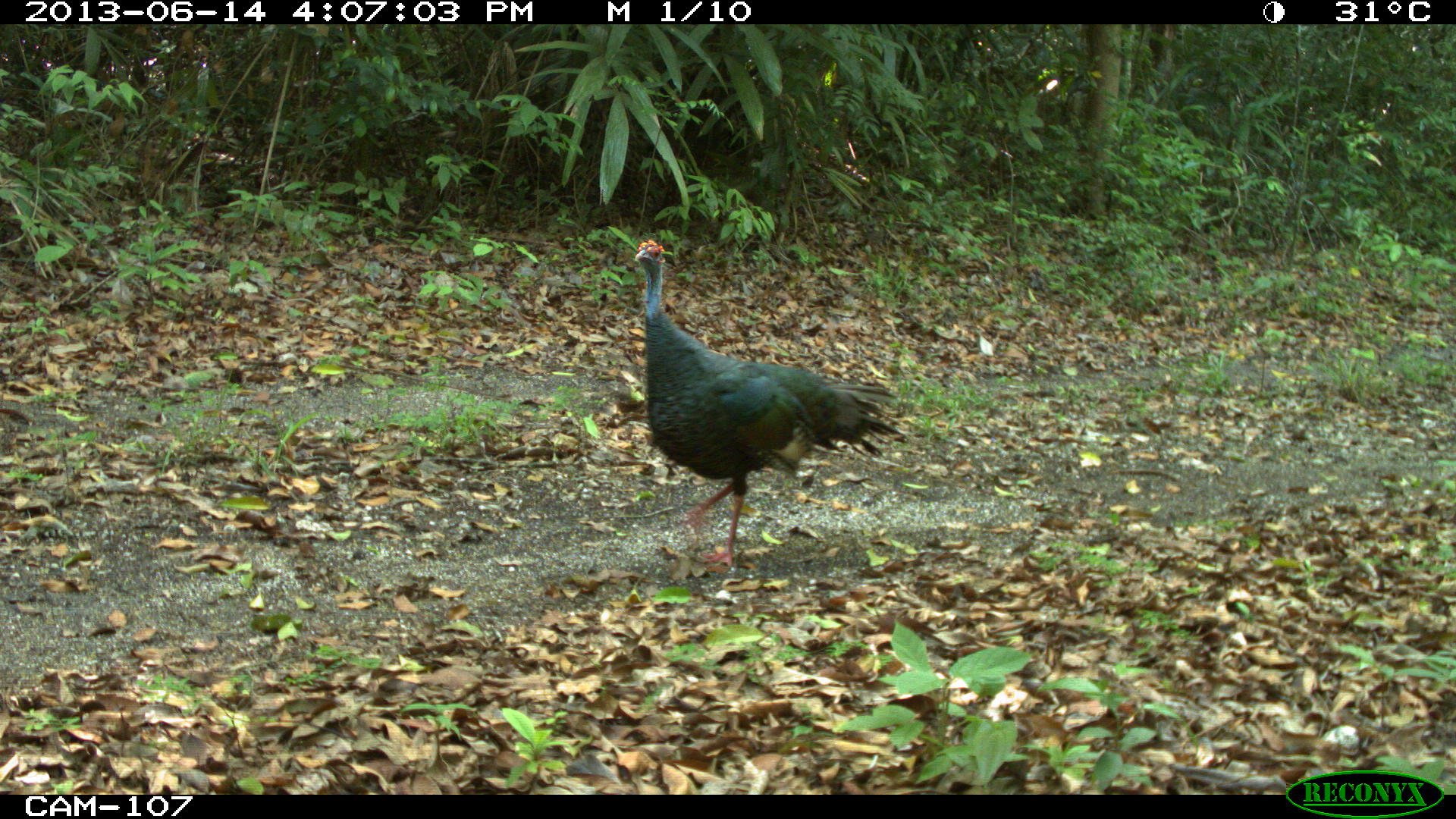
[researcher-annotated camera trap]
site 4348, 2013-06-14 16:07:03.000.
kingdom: Animalia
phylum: Chordata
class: Aves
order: Galliformes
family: Phasianidae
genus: Meleagris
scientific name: Meleagris ocellata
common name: ocellated turkey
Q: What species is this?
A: Meleagris ocellata (ocellated turkey).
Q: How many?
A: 1.